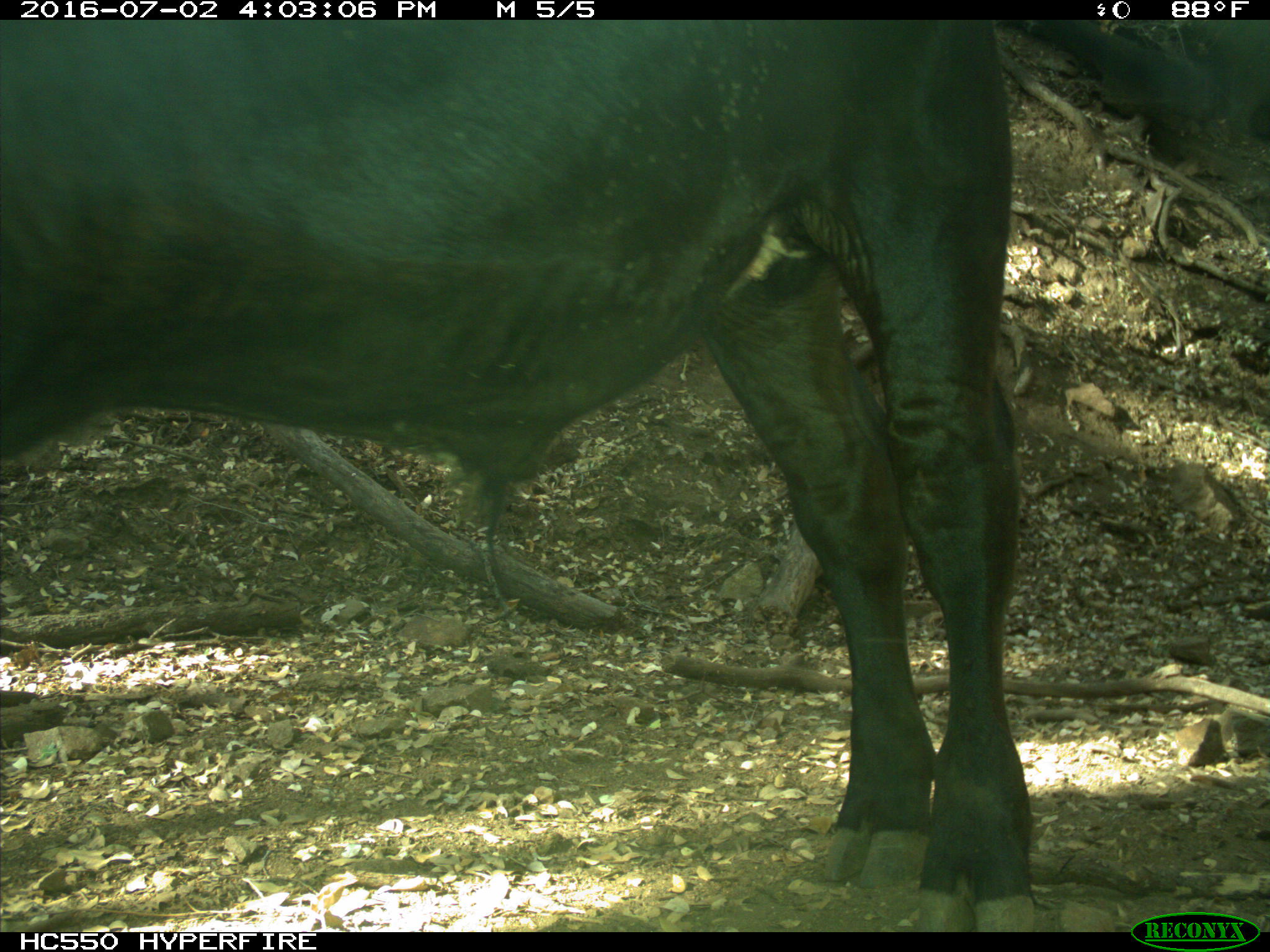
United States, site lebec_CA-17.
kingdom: Animalia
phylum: Chordata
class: Mammalia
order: Artiodactyla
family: Bovidae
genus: Bos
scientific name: Bos taurus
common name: domestic cow